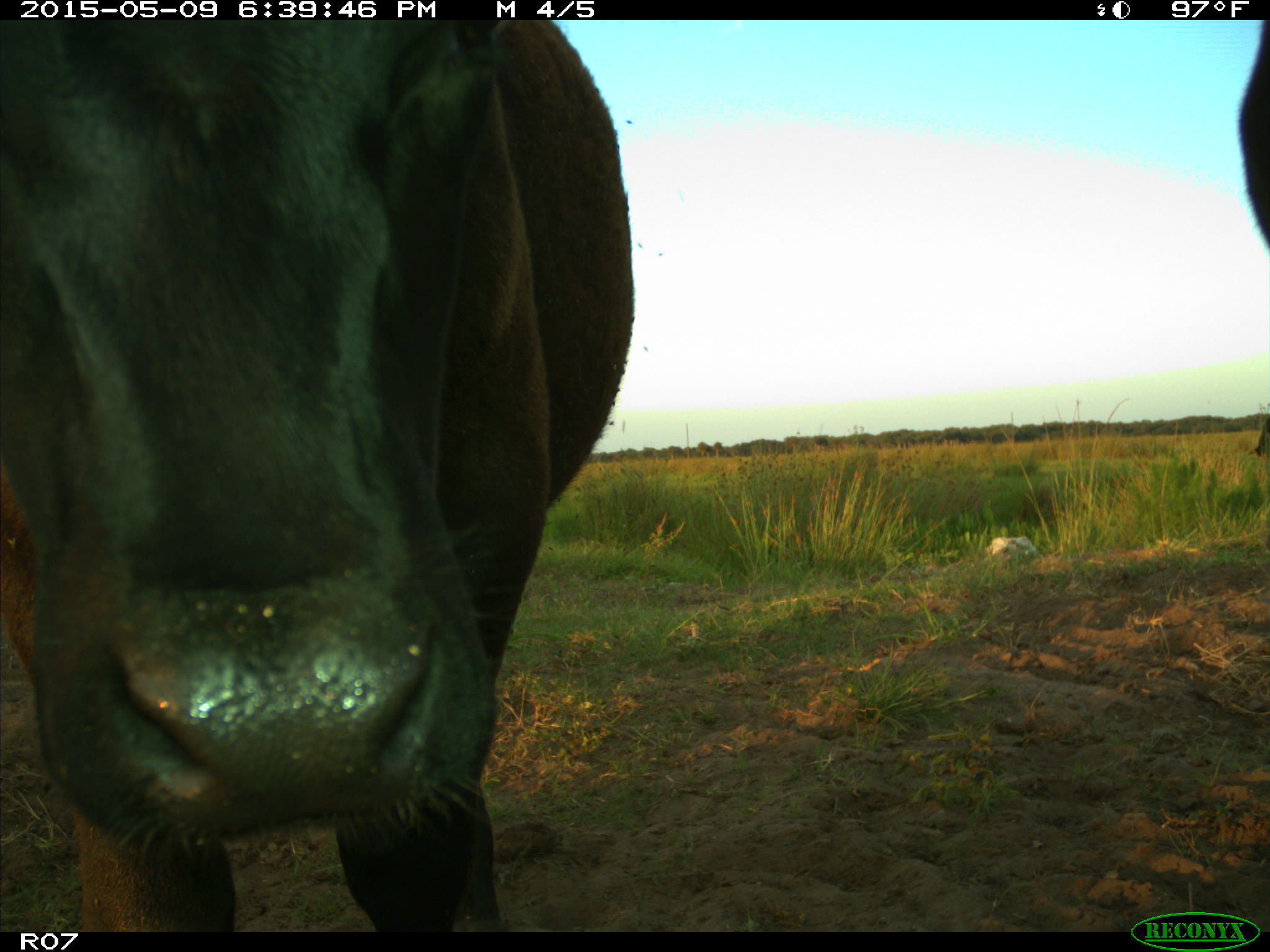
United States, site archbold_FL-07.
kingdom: Animalia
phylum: Chordata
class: Mammalia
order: Artiodactyla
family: Bovidae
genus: Bos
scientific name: Bos taurus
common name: domestic cow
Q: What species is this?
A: Bos taurus (domestic cow).